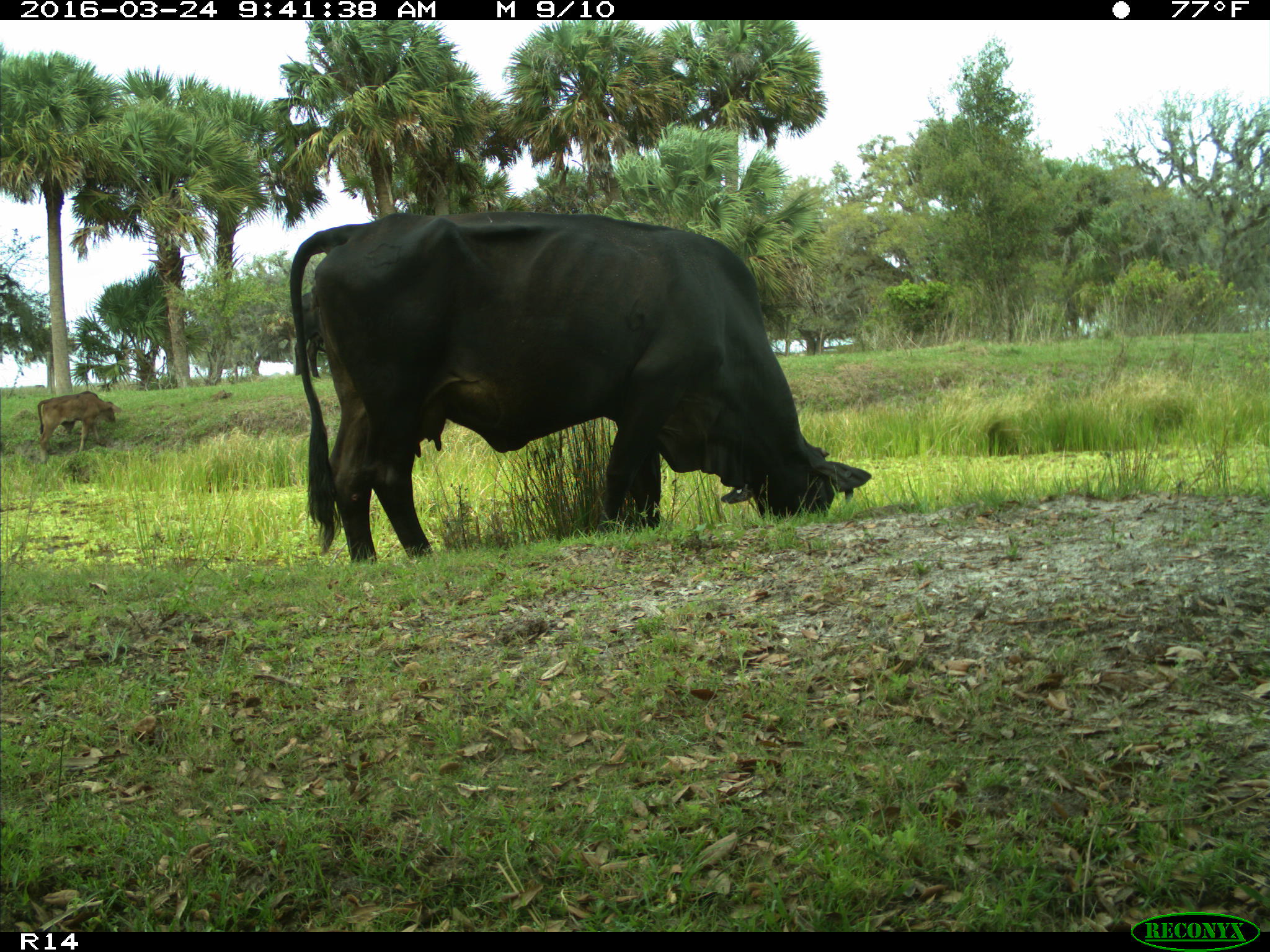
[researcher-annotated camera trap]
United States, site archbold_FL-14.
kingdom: Animalia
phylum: Chordata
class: Mammalia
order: Artiodactyla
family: Bovidae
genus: Bos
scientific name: Bos taurus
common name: domestic cow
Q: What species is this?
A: Bos taurus (domestic cow).